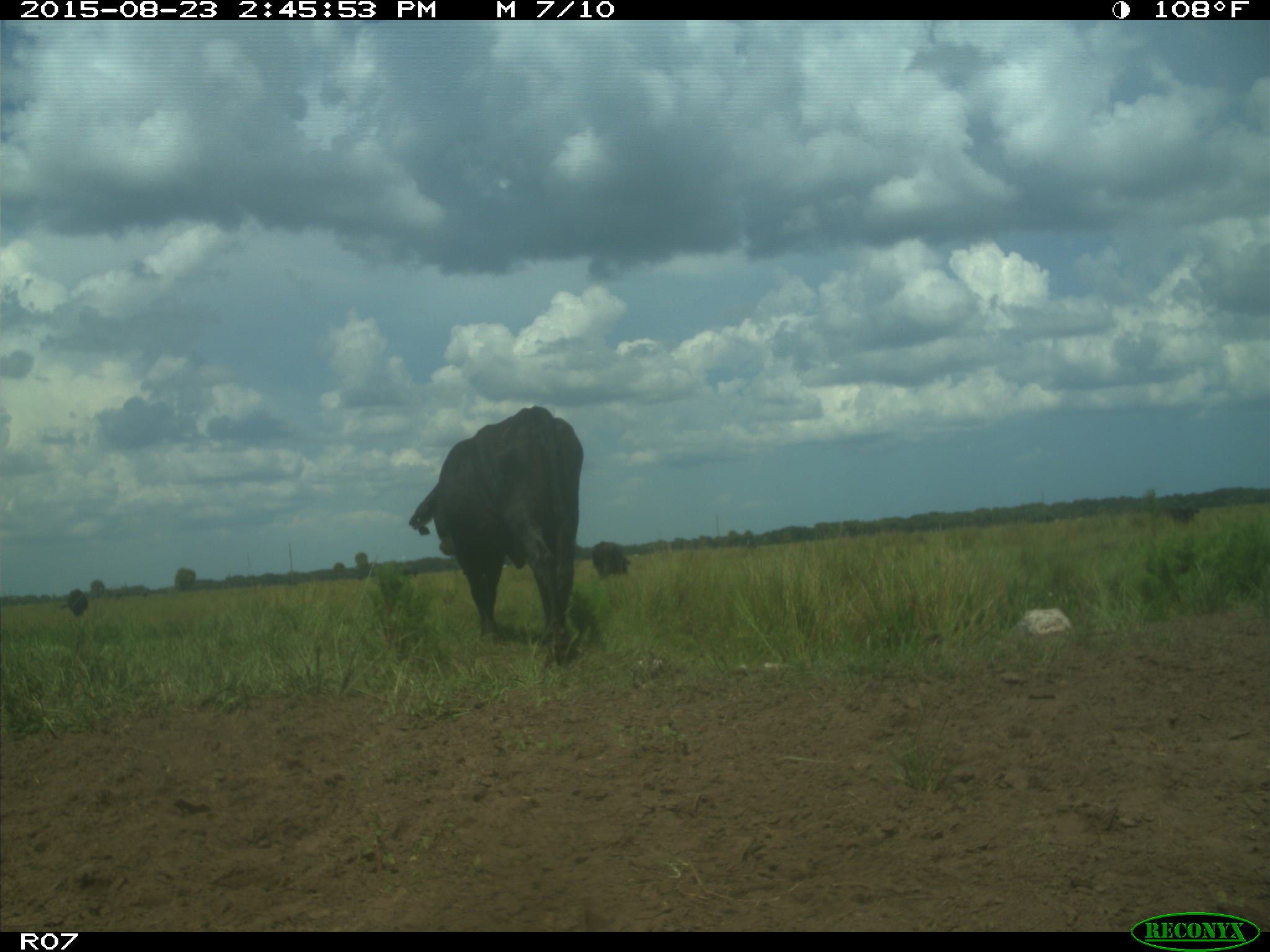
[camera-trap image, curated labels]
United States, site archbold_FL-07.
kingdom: Animalia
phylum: Chordata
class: Mammalia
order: Artiodactyla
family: Bovidae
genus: Bos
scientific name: Bos taurus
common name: domestic cow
Bos taurus (domestic cow).